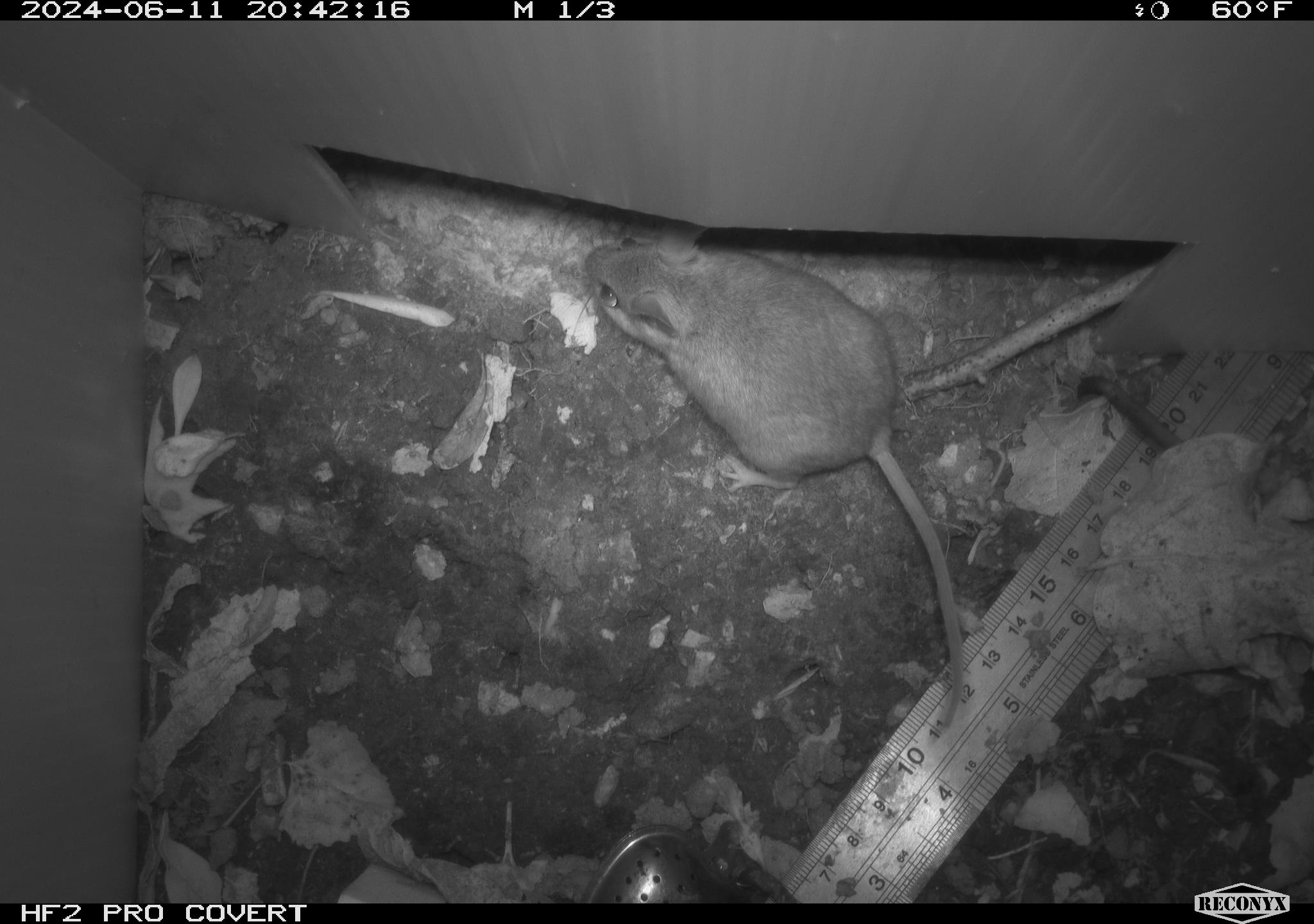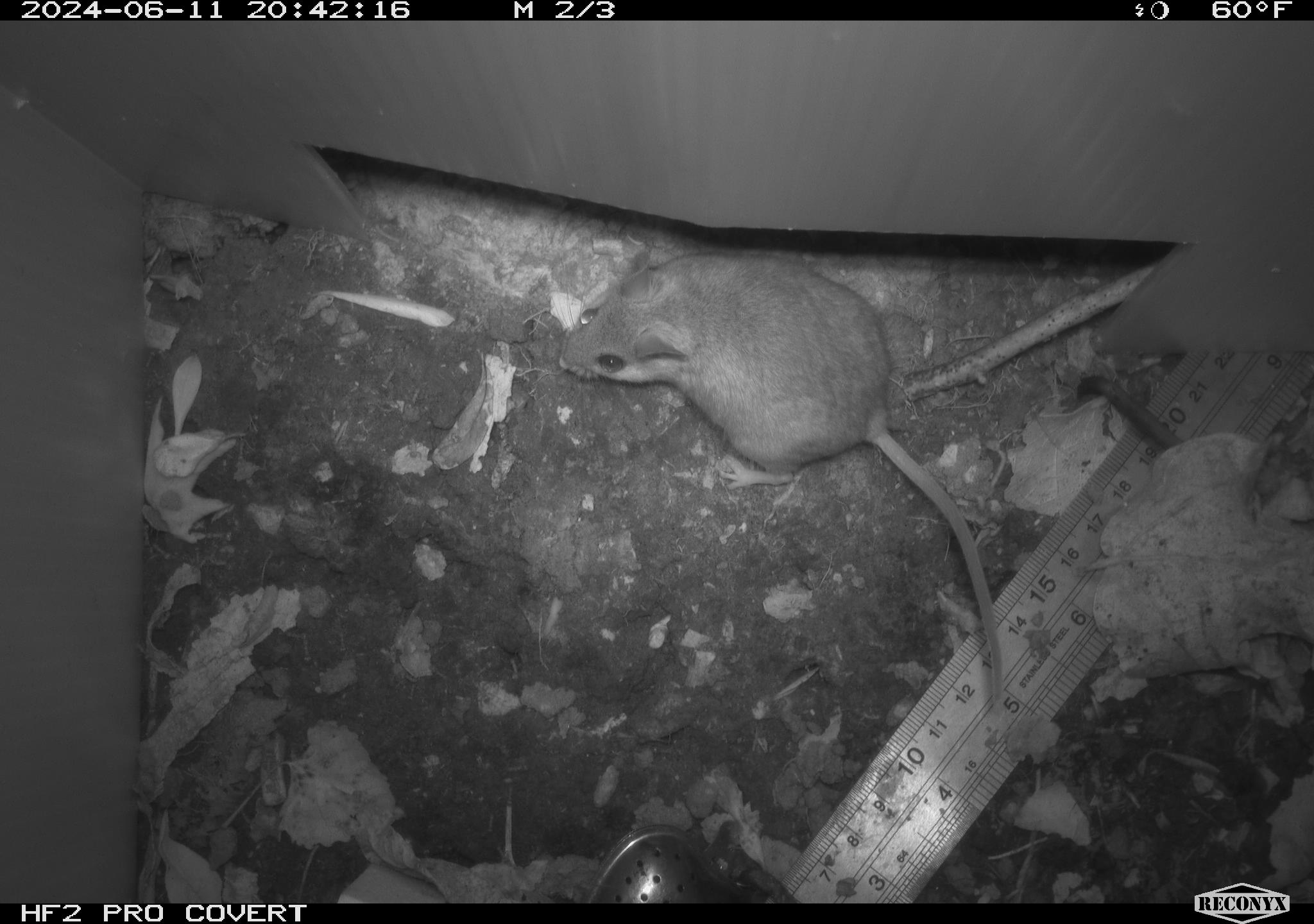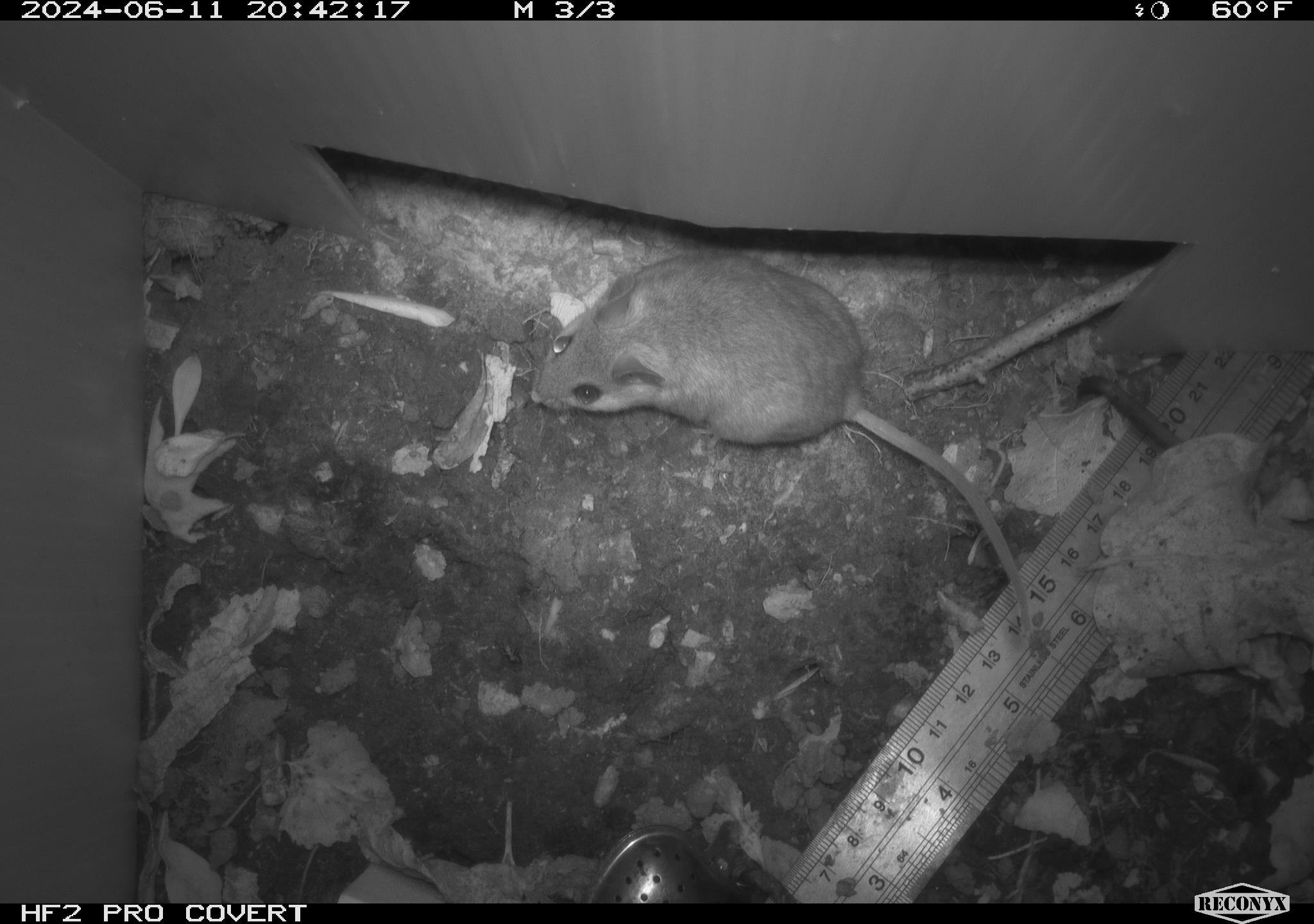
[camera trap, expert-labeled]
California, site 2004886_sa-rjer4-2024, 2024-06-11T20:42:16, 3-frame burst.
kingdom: Animalia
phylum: Chordata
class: Mammalia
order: Rodentia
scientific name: Rodentia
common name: mouse species